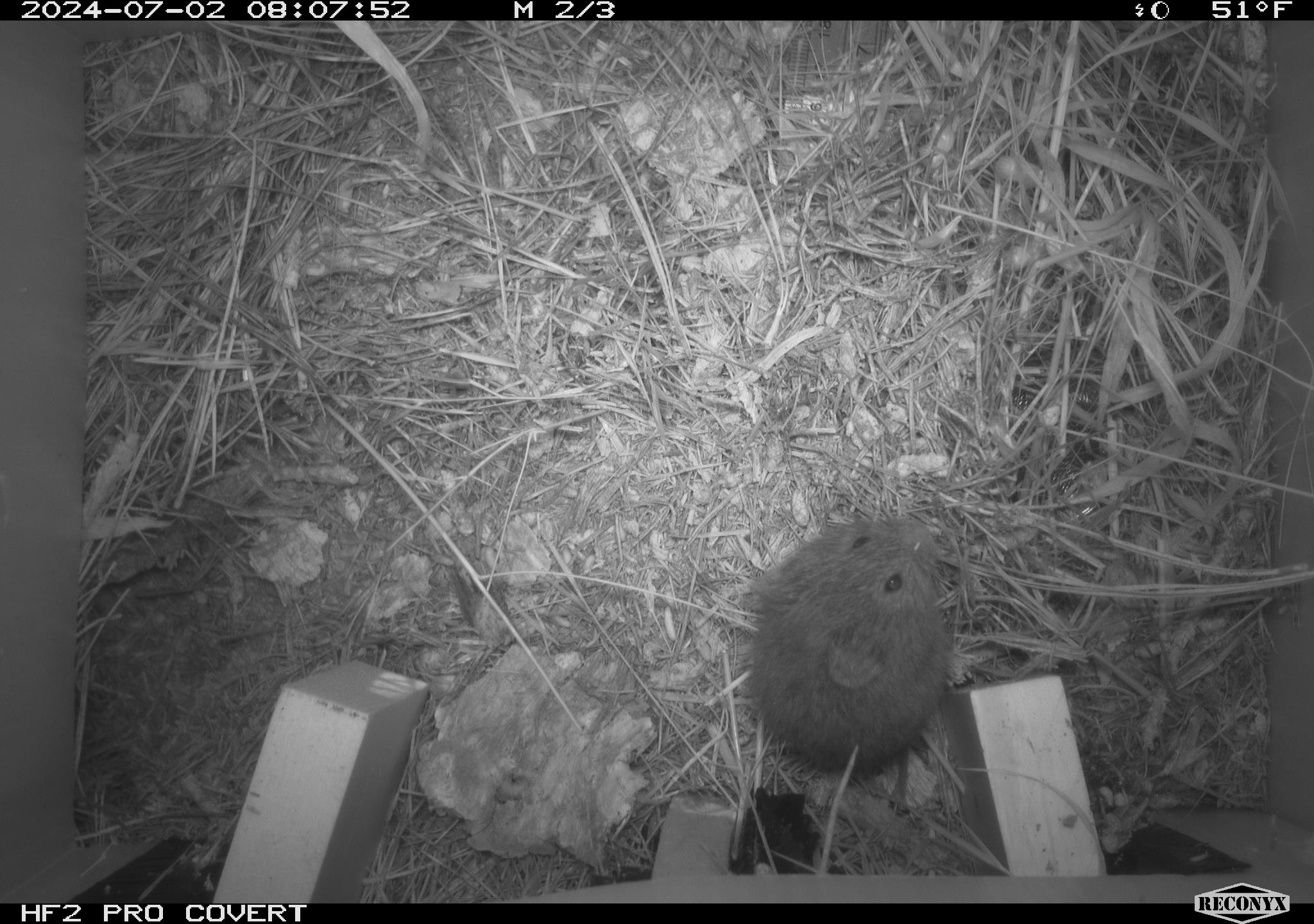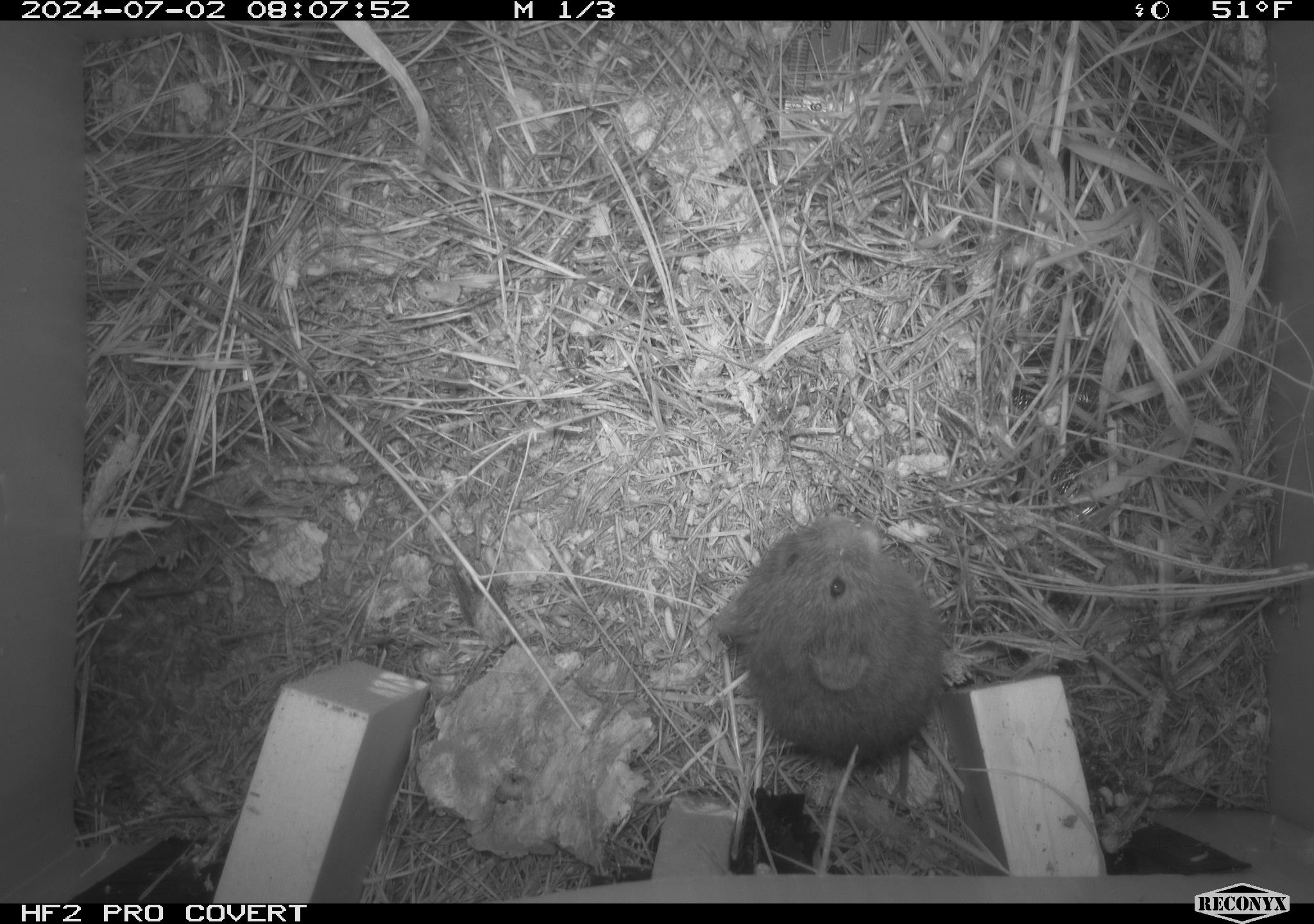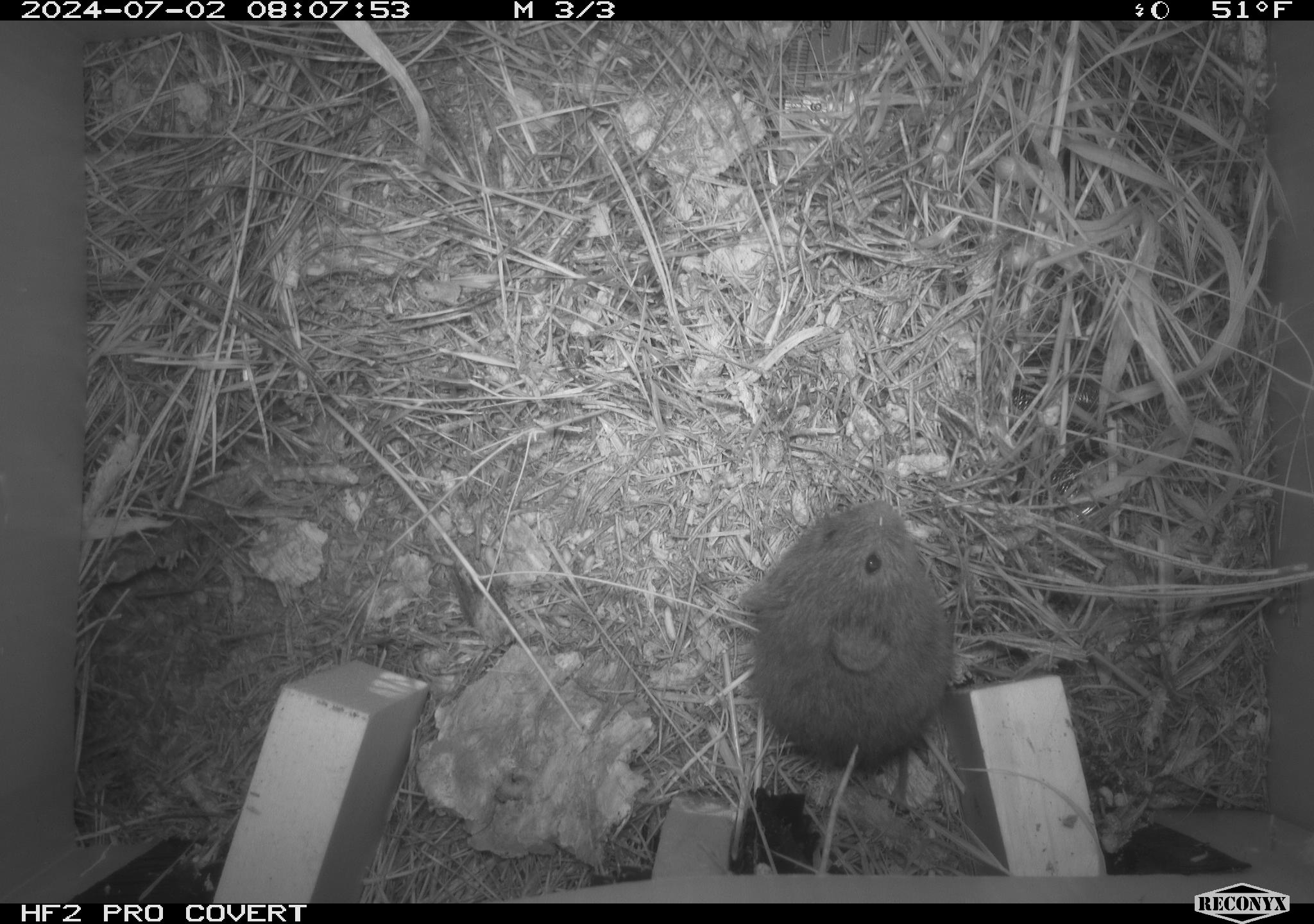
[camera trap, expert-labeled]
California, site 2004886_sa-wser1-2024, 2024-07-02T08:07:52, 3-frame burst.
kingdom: Animalia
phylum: Chordata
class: Mammalia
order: Rodentia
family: Cricetidae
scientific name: Arvicolinae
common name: voles, lemmings, and muskrats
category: arvicolinae subfamily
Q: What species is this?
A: Arvicolinae subfamily (voles, lemmings, and muskrats) (Arvicolinae).